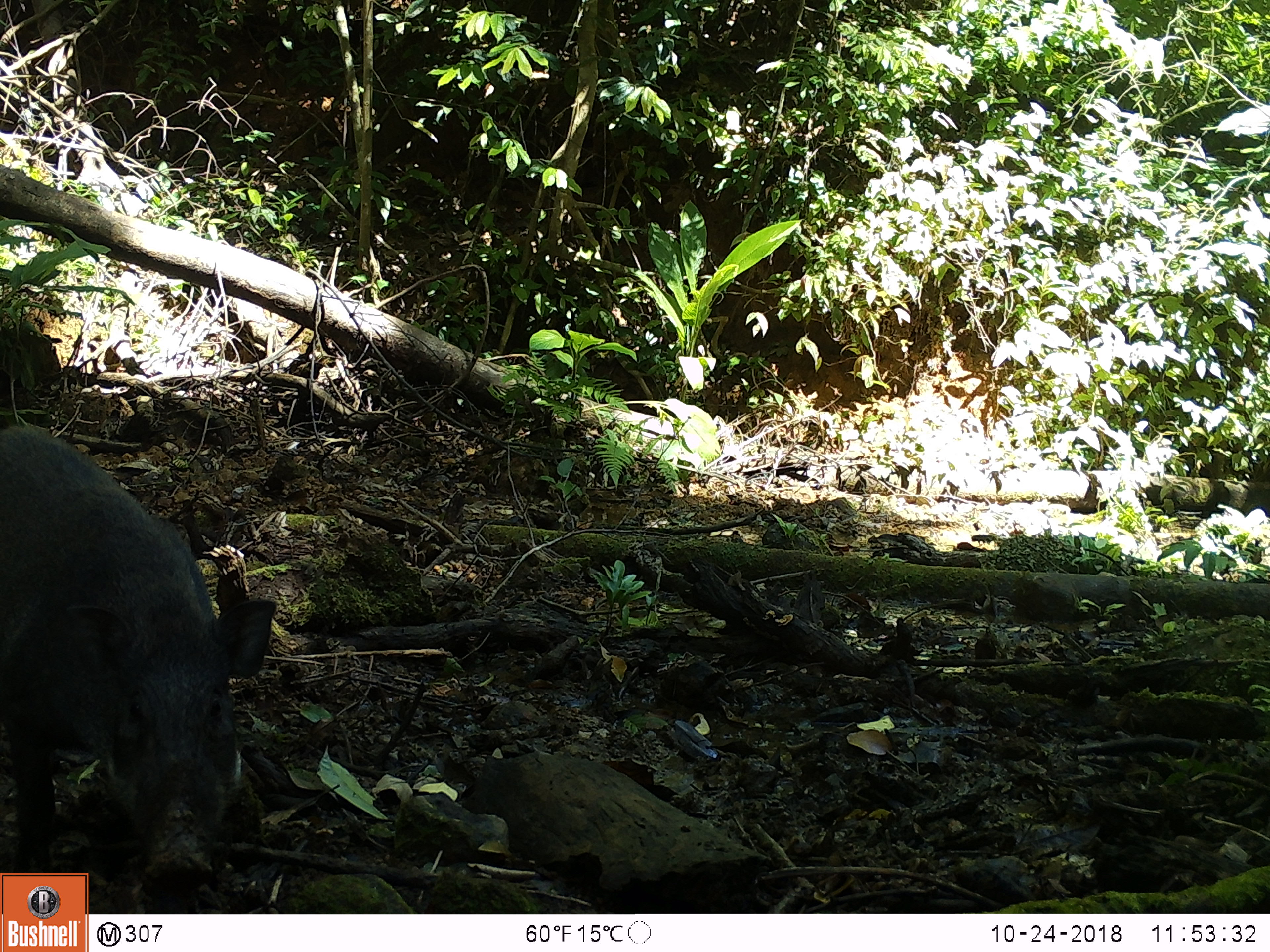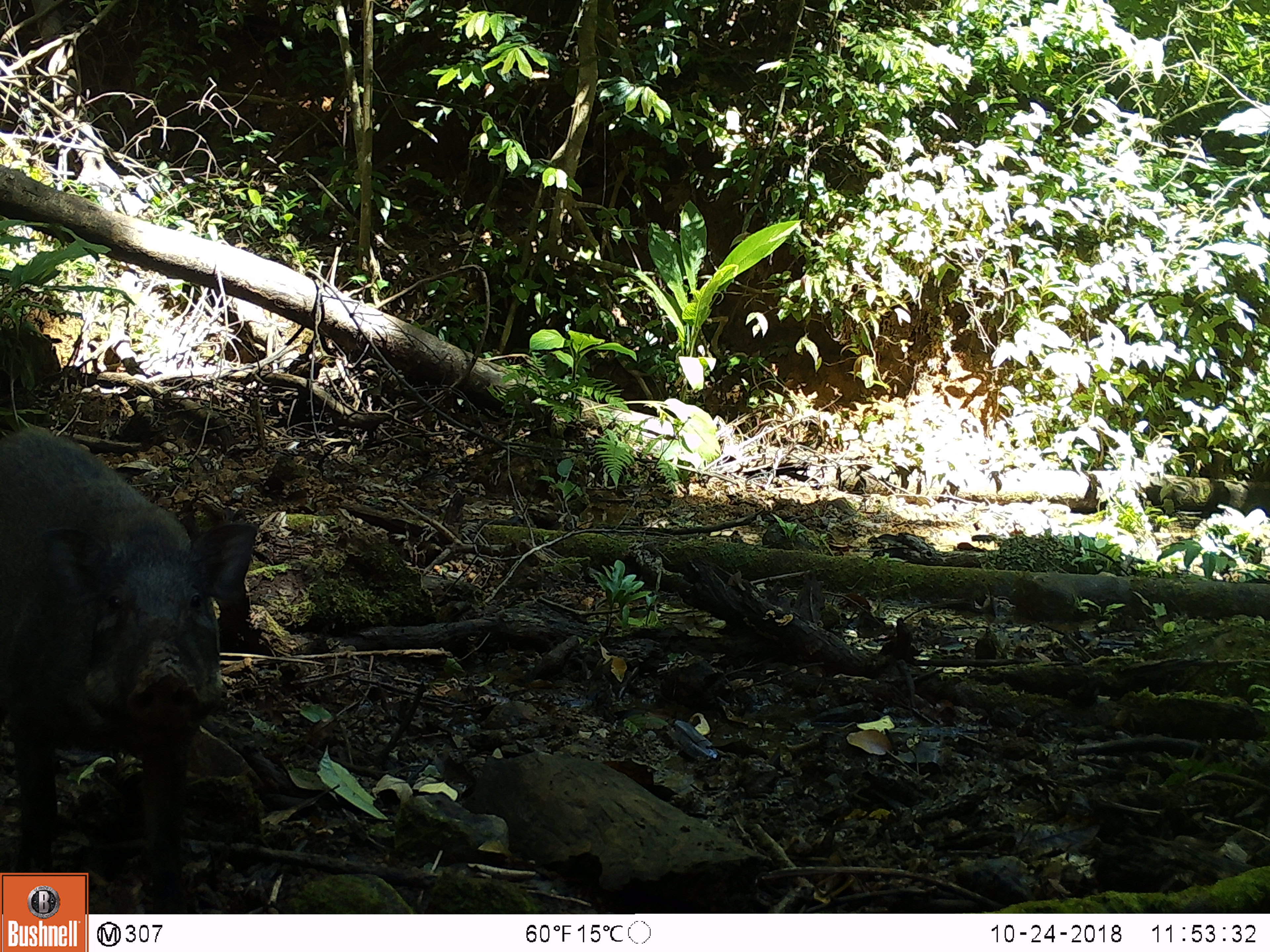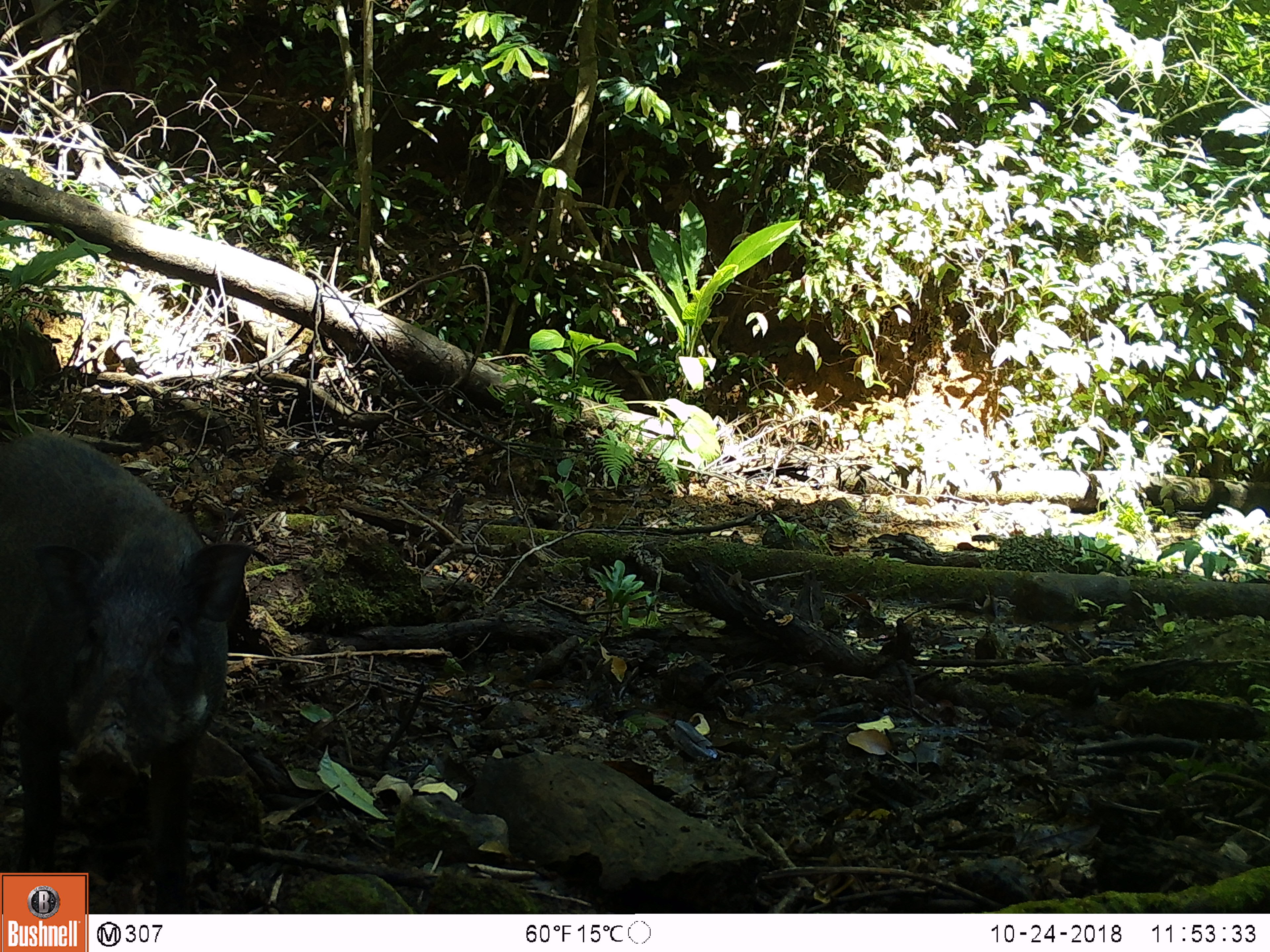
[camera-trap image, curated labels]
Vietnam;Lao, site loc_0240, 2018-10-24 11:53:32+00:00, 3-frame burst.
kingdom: Animalia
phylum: Chordata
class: Mammalia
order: Artiodactyla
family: Suidae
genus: Sus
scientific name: Sus scrofa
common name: eurasian wild pig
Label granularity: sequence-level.